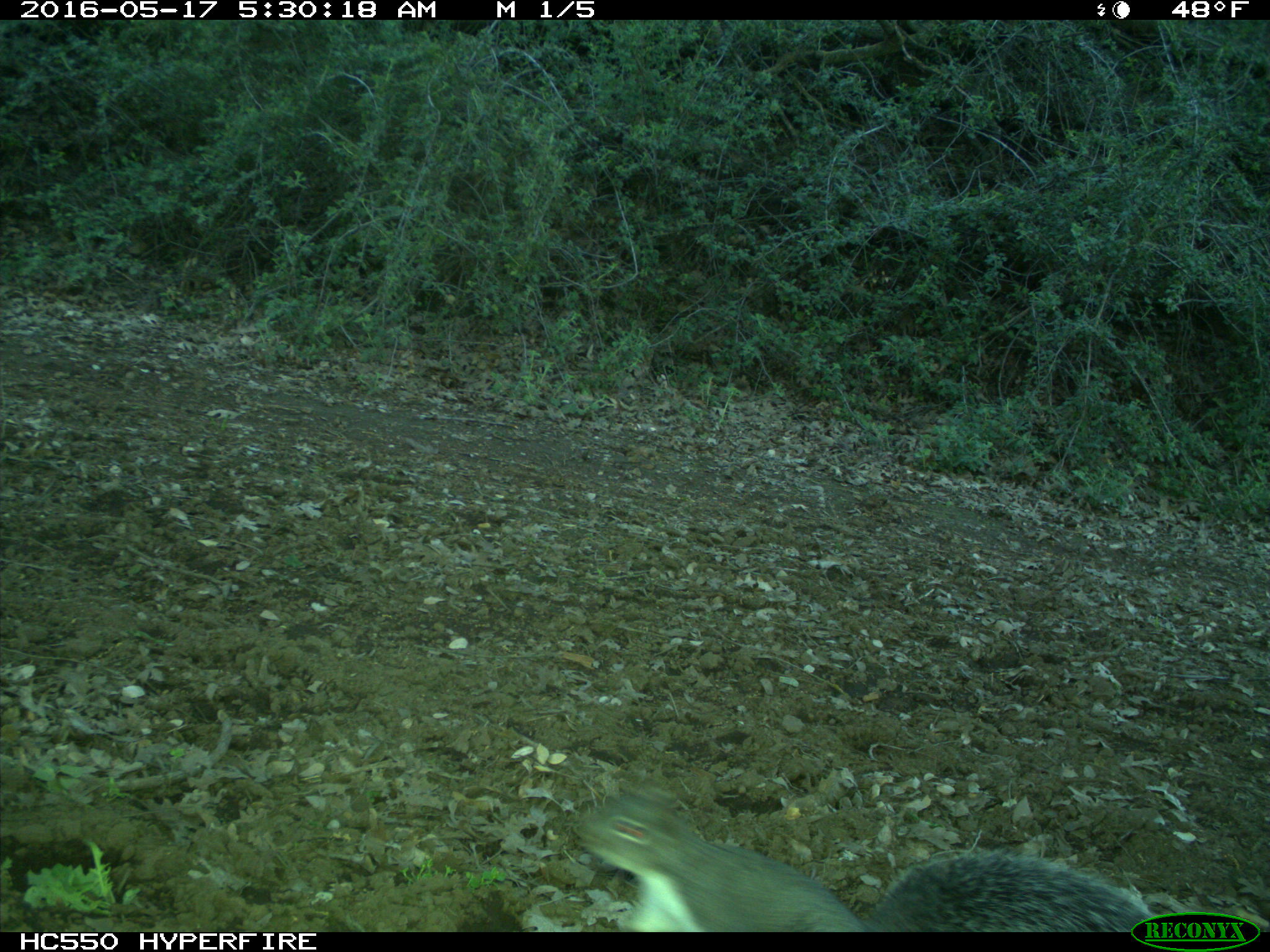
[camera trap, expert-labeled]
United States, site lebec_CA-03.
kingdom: Animalia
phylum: Chordata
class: Mammalia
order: Rodentia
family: Sciuridae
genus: Sciurus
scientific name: Sciurus carolinensis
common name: eastern gray squirrel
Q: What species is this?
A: Sciurus carolinensis (eastern gray squirrel).